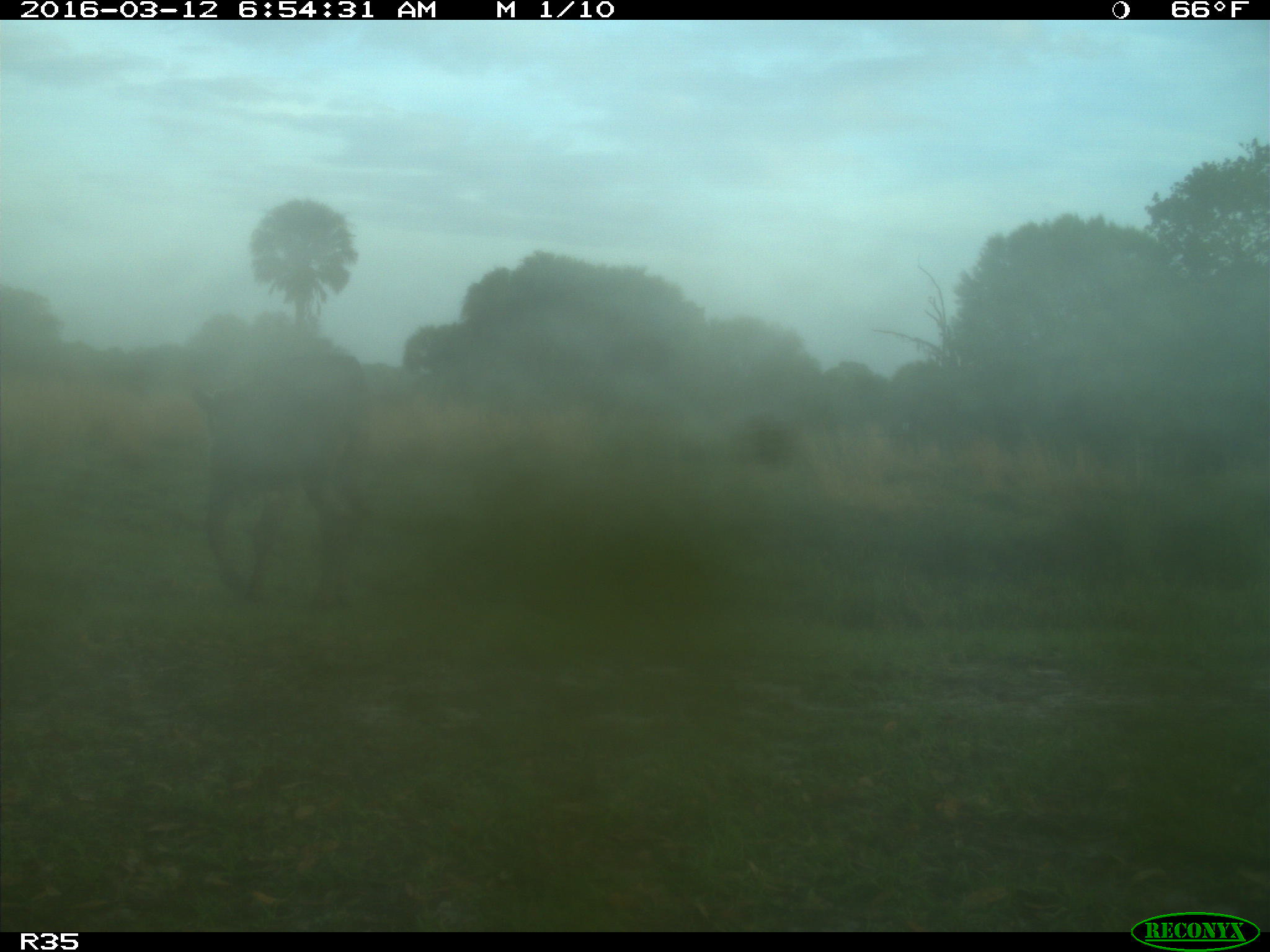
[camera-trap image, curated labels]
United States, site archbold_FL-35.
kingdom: Animalia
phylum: Chordata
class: Mammalia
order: Artiodactyla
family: Bovidae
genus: Bos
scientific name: Bos taurus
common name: domestic cow